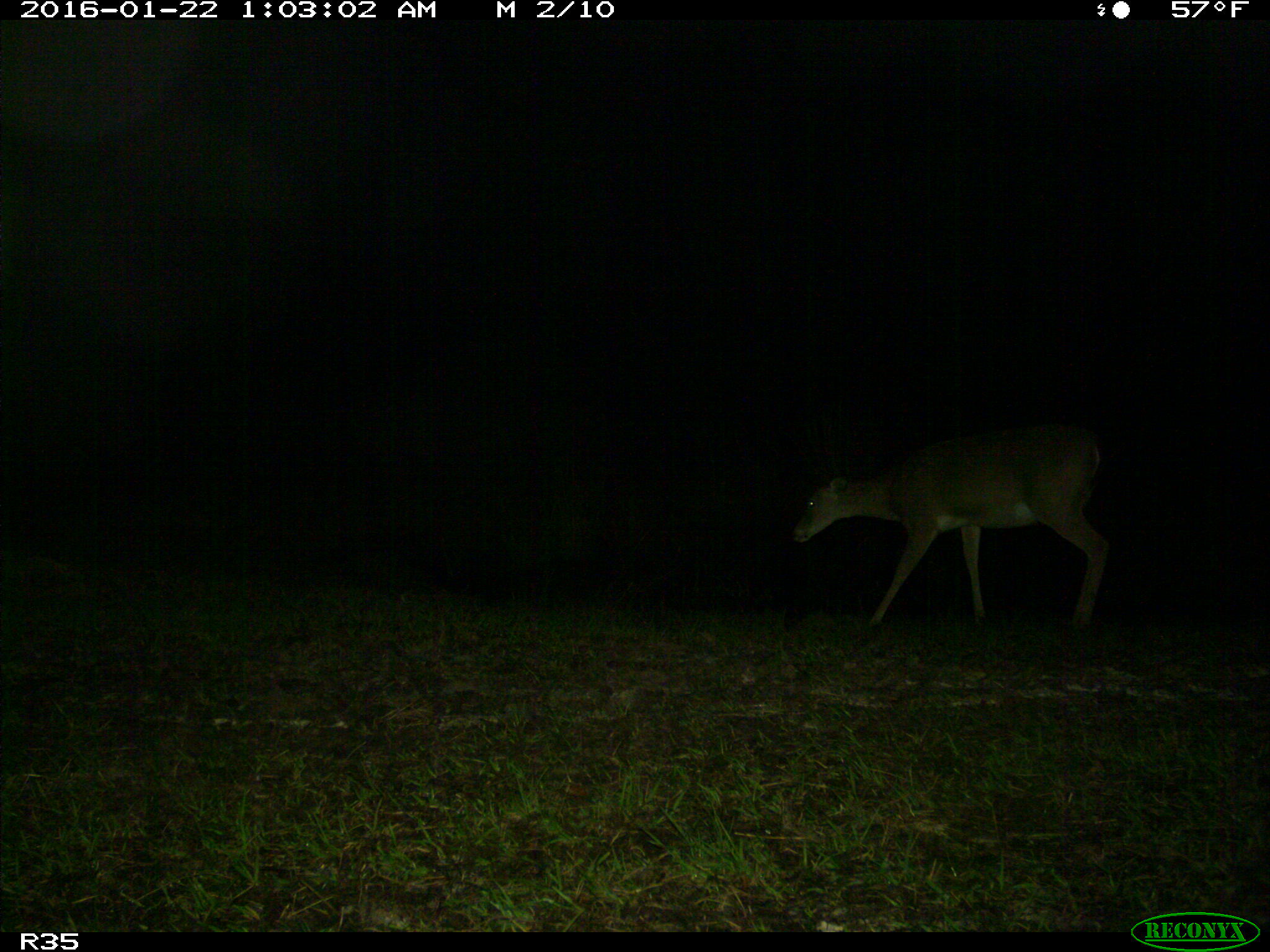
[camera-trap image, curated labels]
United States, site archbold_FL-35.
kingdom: Animalia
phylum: Chordata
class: Mammalia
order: Artiodactyla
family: Cervidae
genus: Odocoileus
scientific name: Odocoileus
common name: deer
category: unidentified deer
Unidentified deer (deer) (Odocoileus).